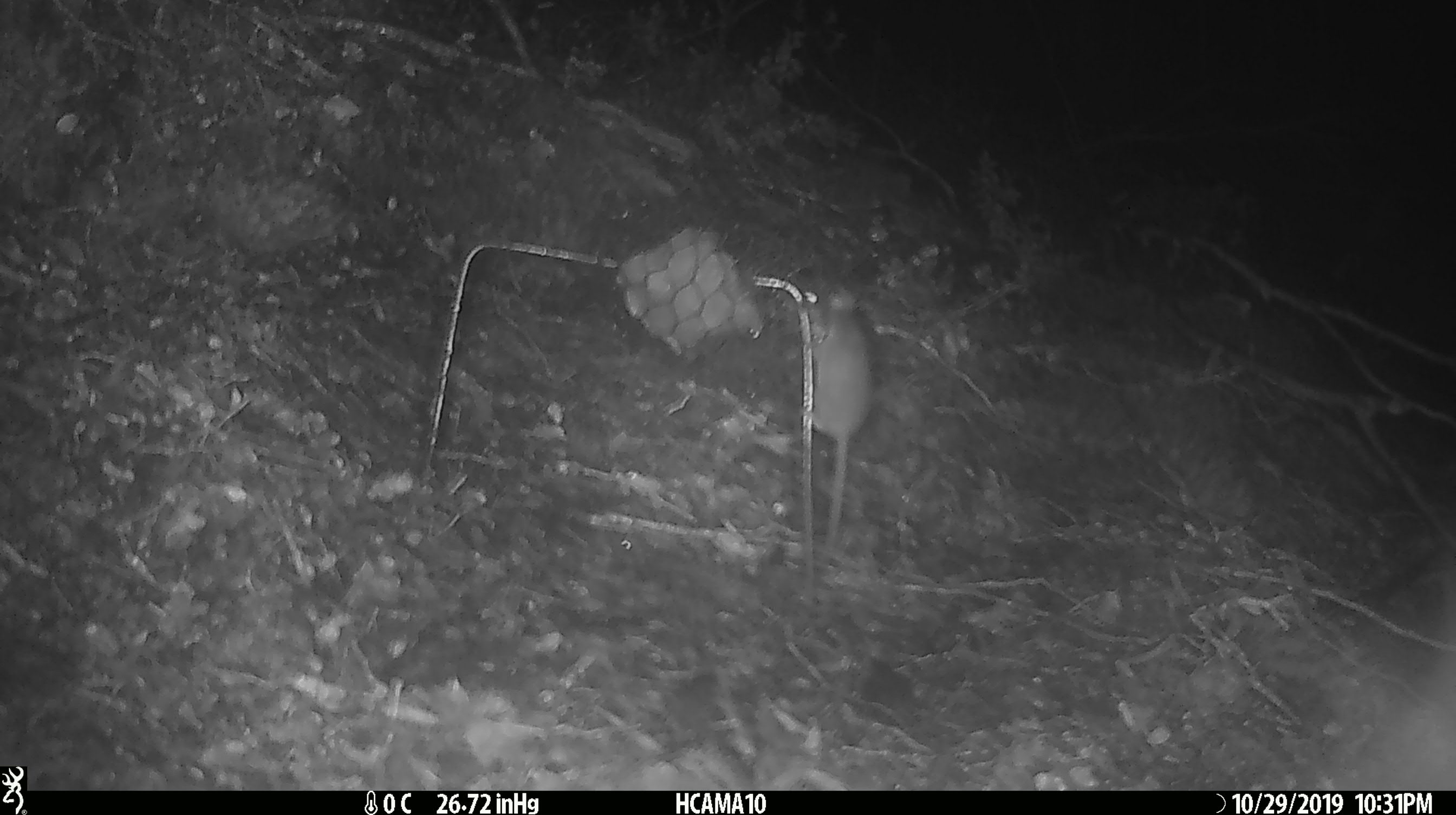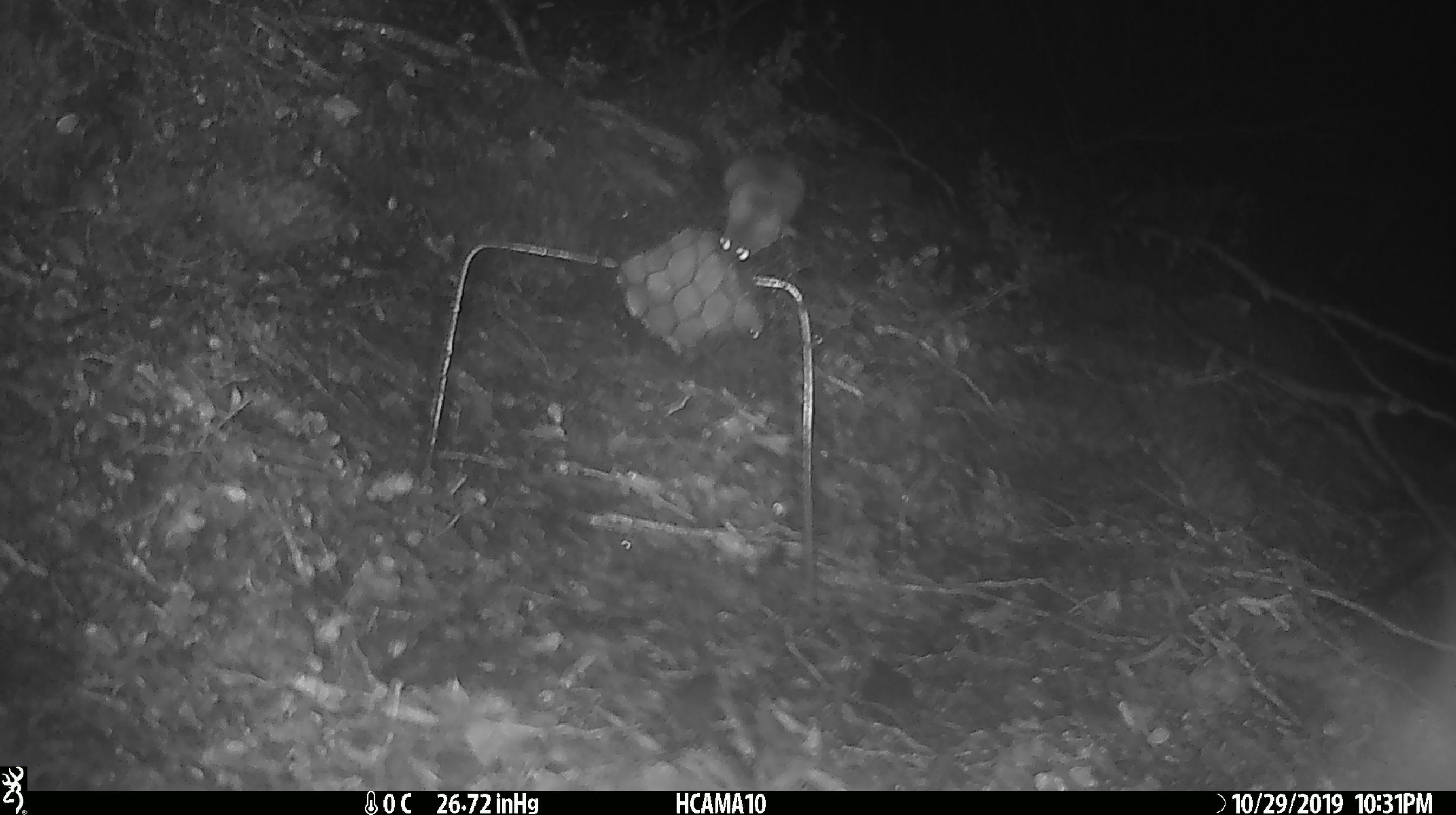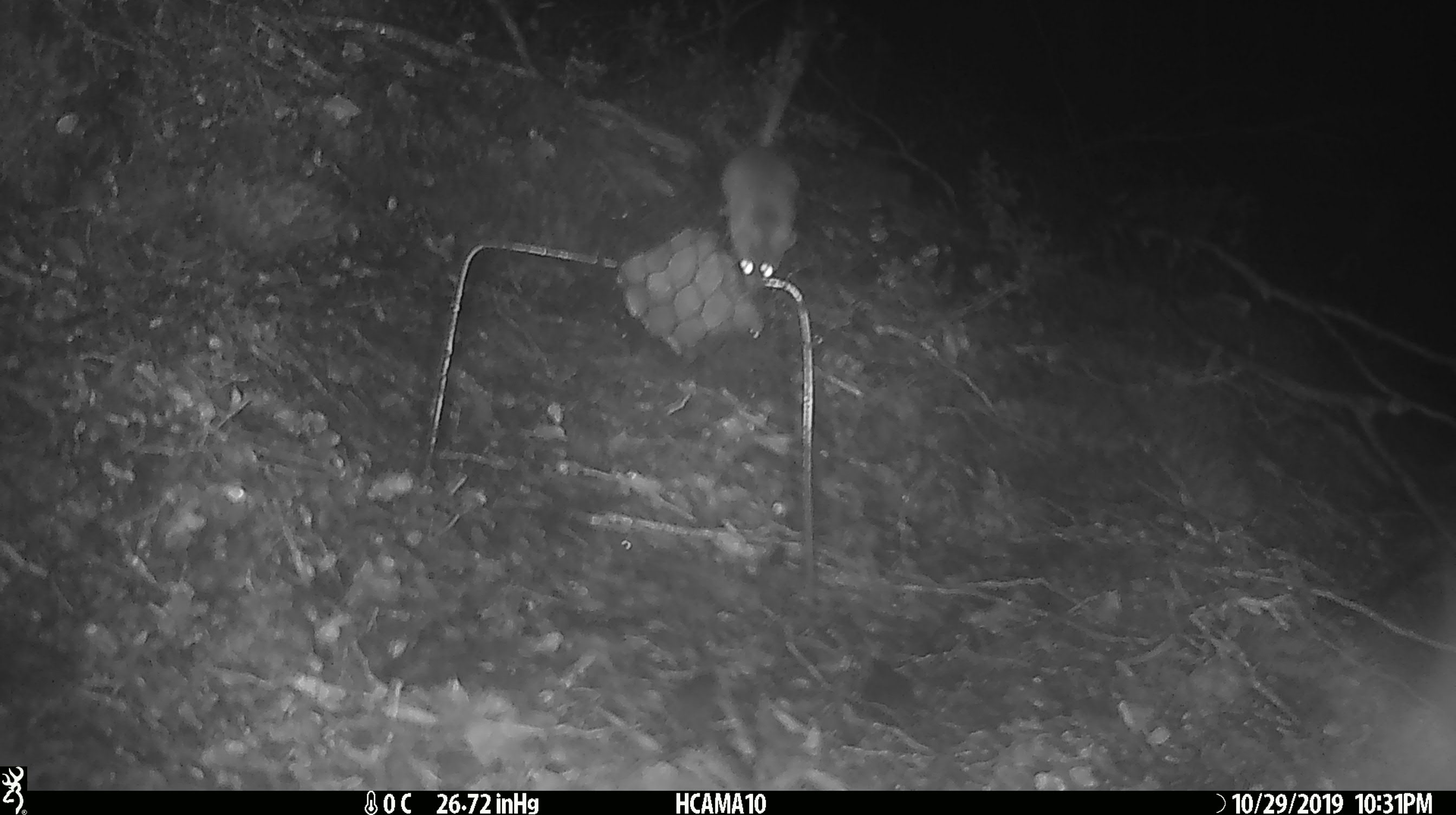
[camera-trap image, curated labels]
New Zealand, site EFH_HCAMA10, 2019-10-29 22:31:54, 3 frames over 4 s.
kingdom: Animalia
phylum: Chordata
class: Mammalia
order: Rodentia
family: Muridae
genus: Mus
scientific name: Mus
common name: mouse